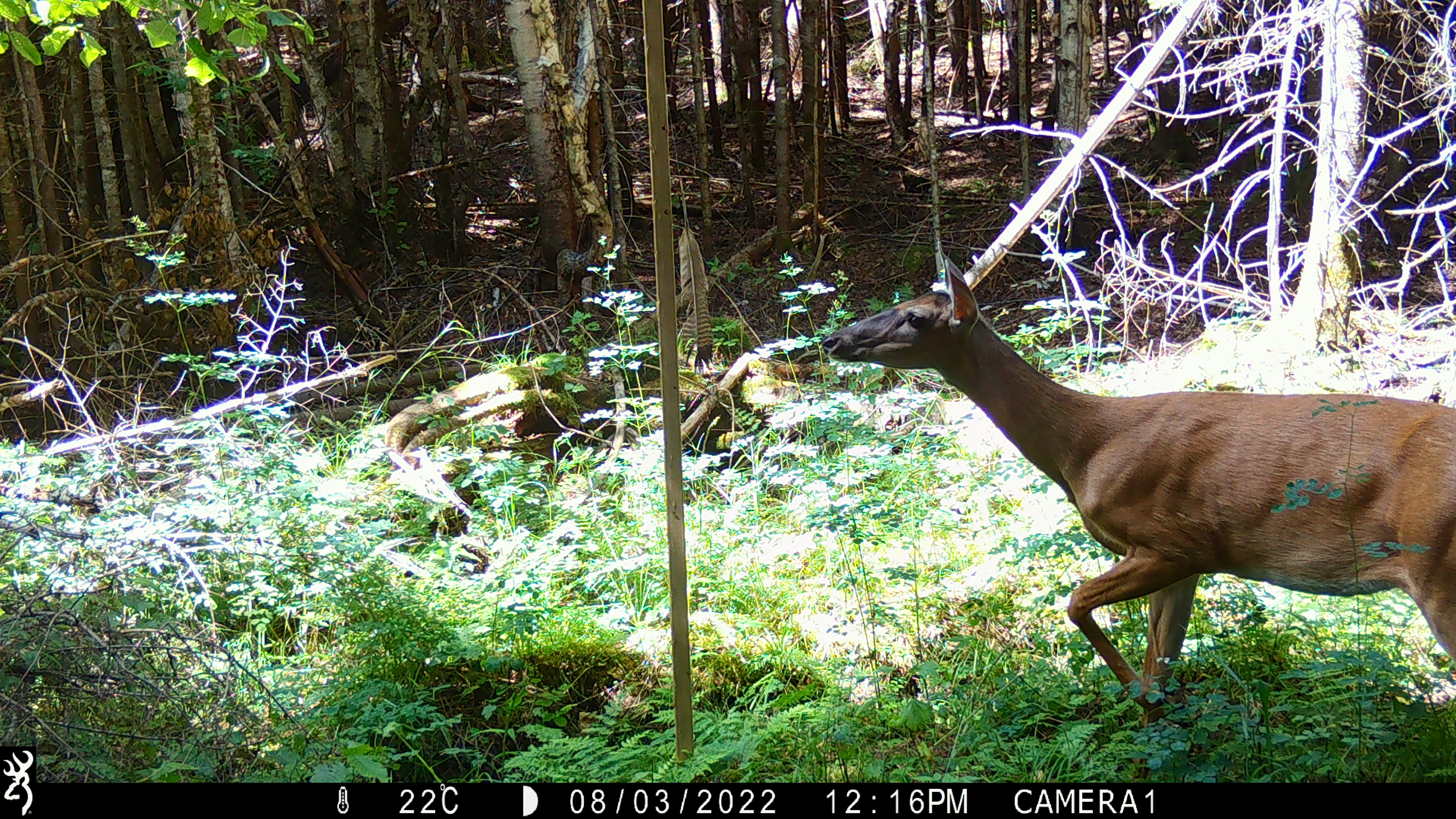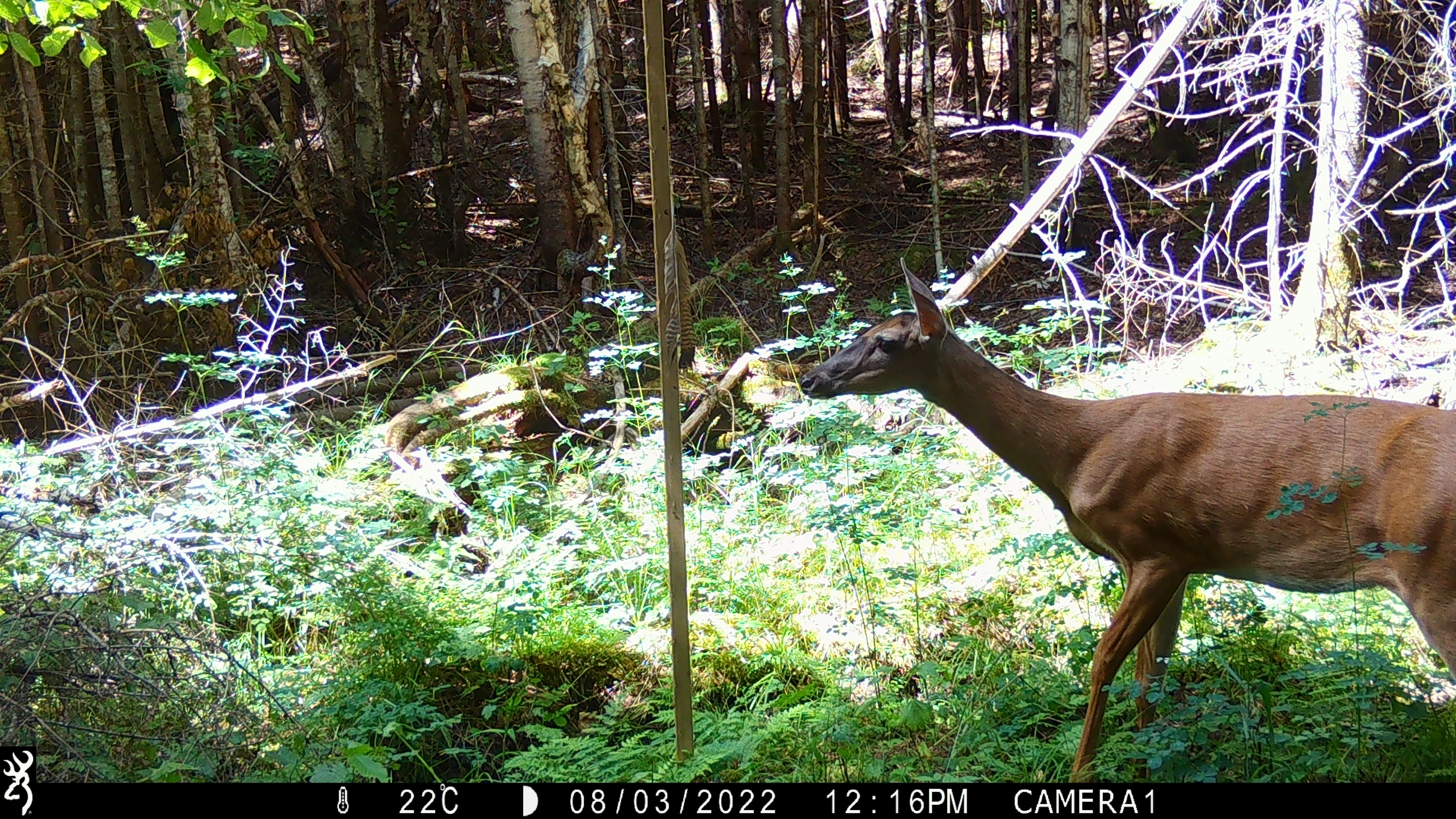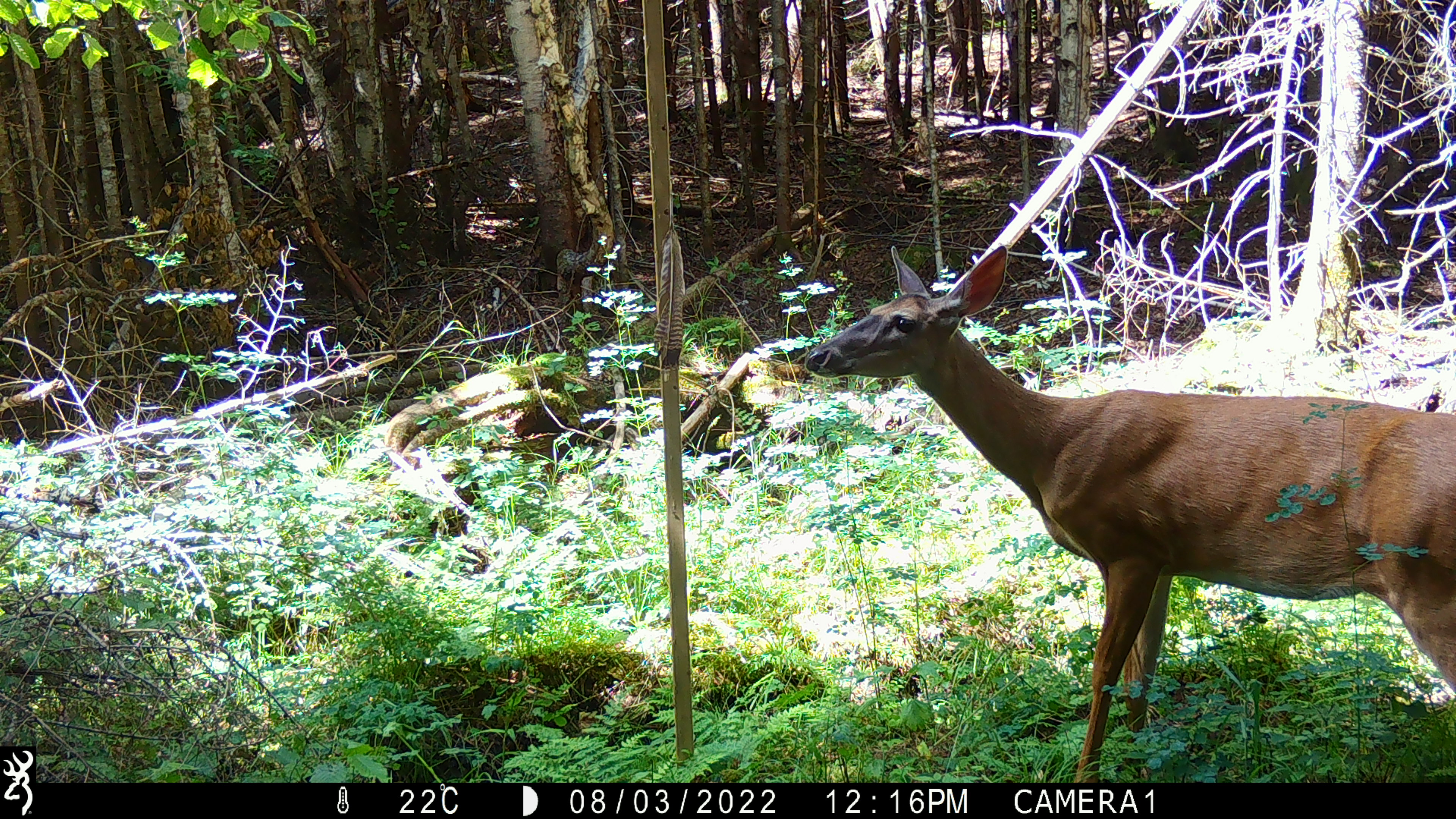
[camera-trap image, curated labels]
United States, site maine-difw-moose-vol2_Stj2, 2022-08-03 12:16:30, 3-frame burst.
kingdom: Animalia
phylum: Chordata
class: Mammalia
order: Artiodactyla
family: Cervidae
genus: Odocoileus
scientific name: Odocoileus virginianus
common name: white-tailed deer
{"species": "white-tailed deer (Odocoileus virginianus)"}